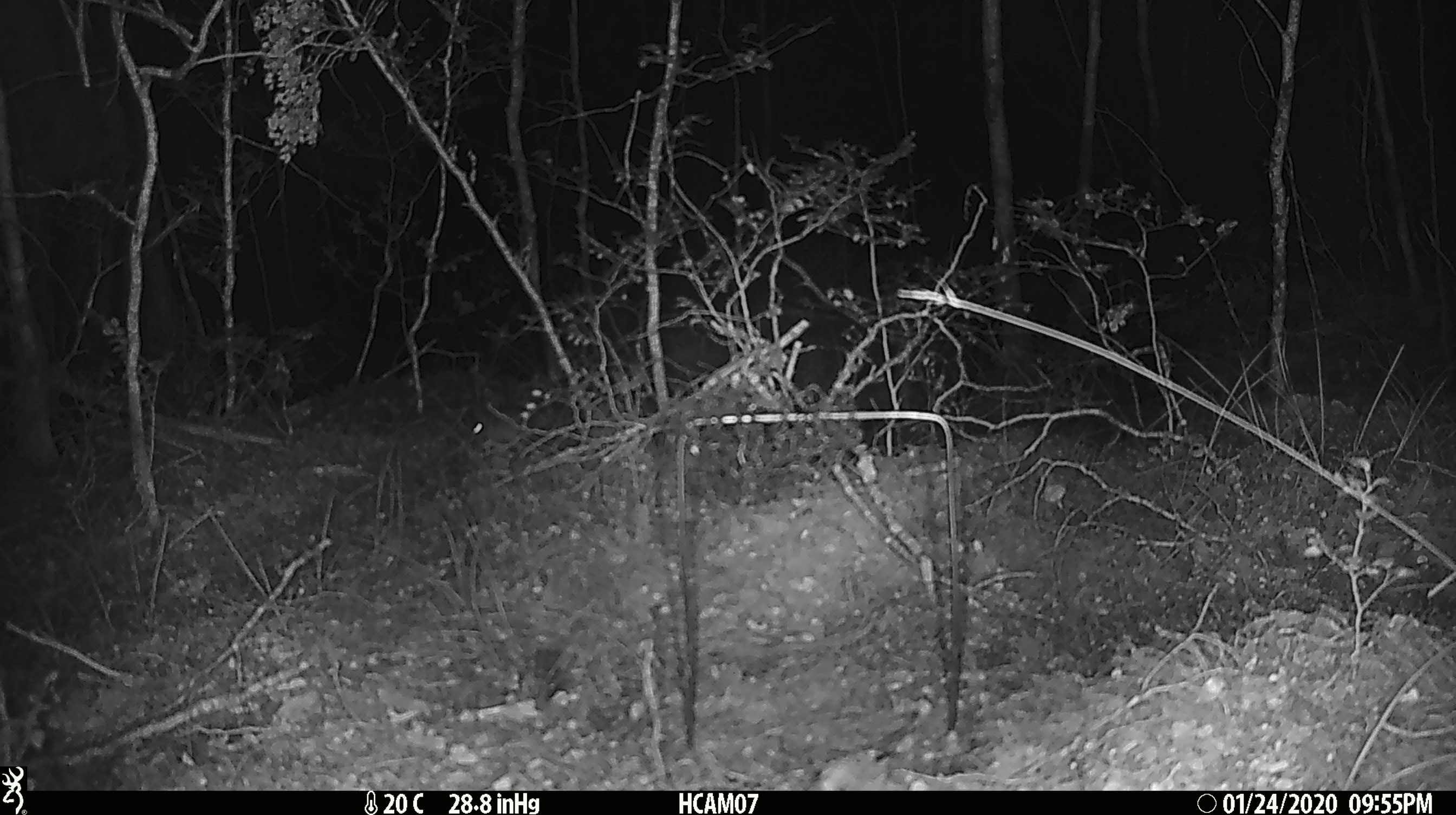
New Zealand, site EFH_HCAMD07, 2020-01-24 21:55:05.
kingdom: Animalia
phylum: Chordata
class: Mammalia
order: Rodentia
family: Muridae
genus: Mus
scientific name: Mus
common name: mouse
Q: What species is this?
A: Mouse (Mus).